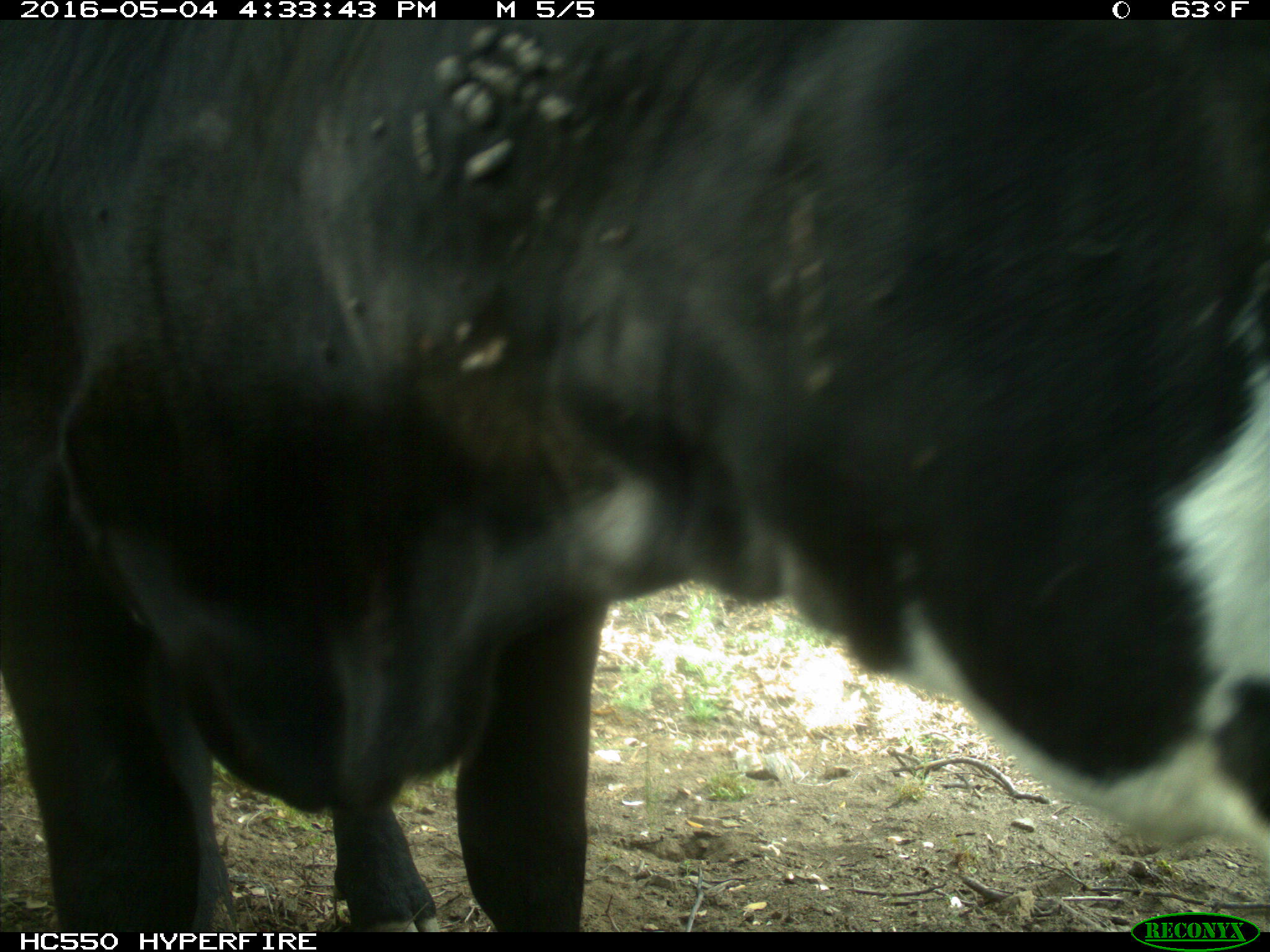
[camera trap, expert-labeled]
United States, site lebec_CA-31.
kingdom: Animalia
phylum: Chordata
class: Mammalia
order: Artiodactyla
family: Bovidae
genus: Bos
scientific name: Bos taurus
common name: domestic cow